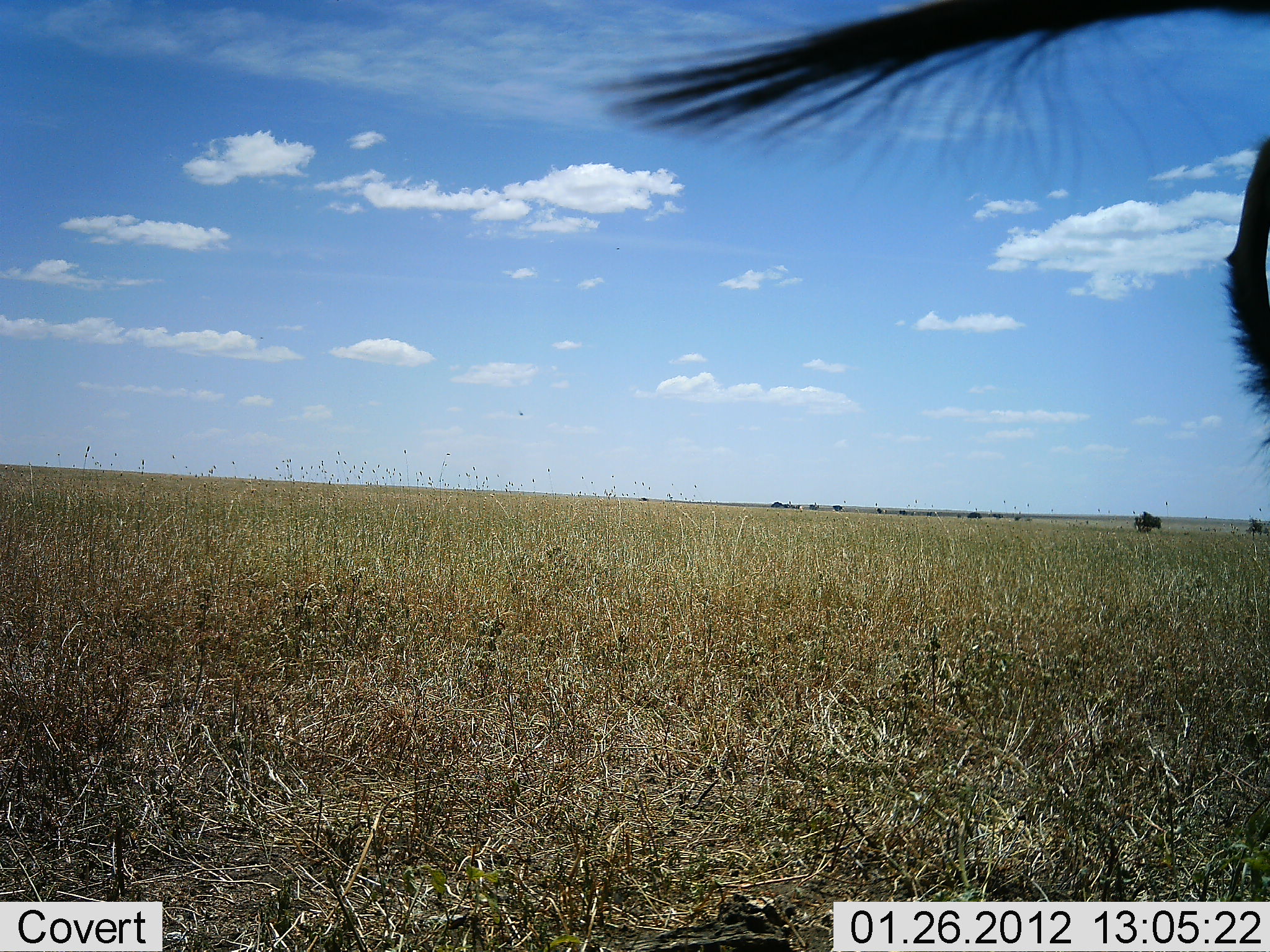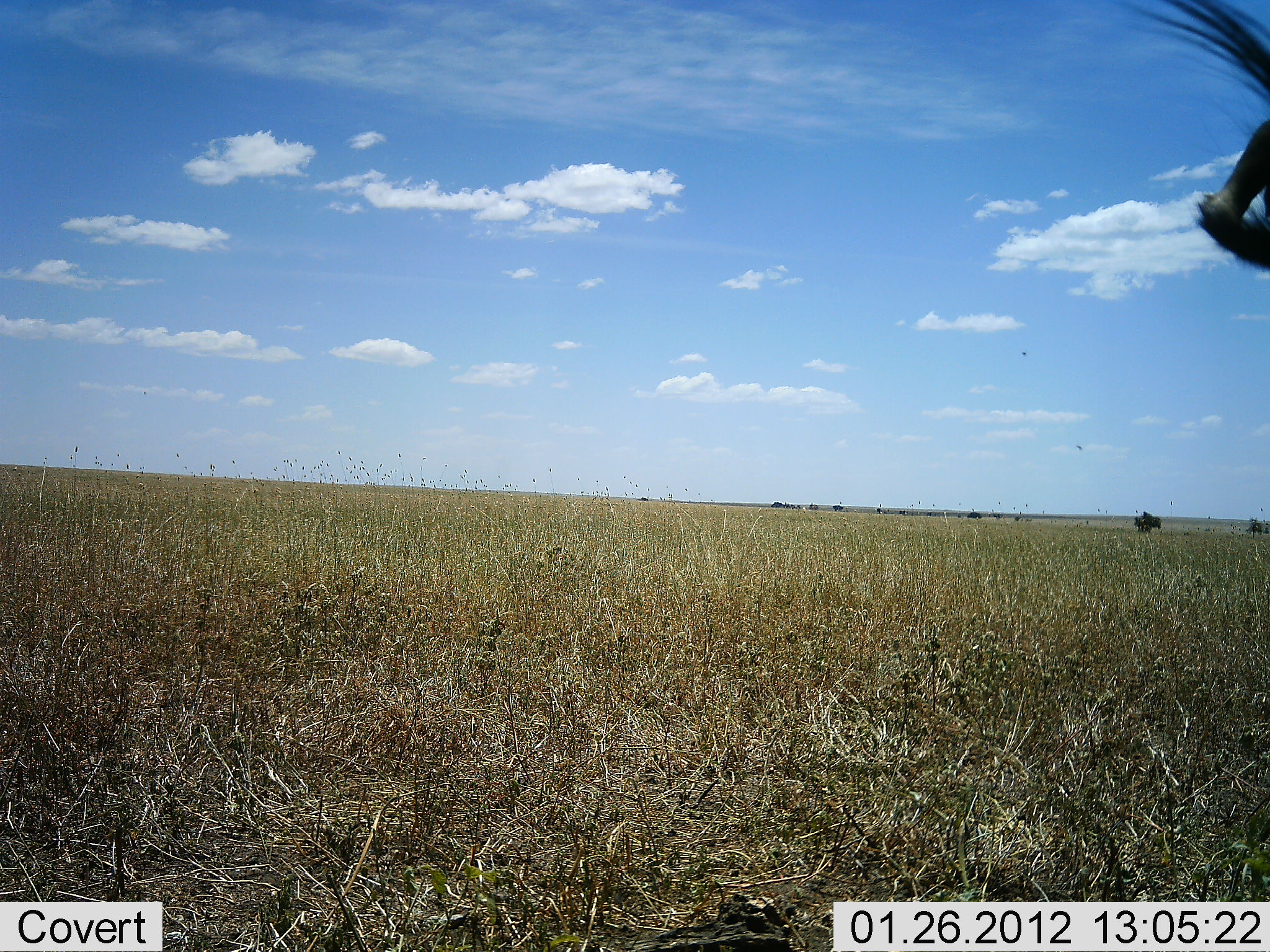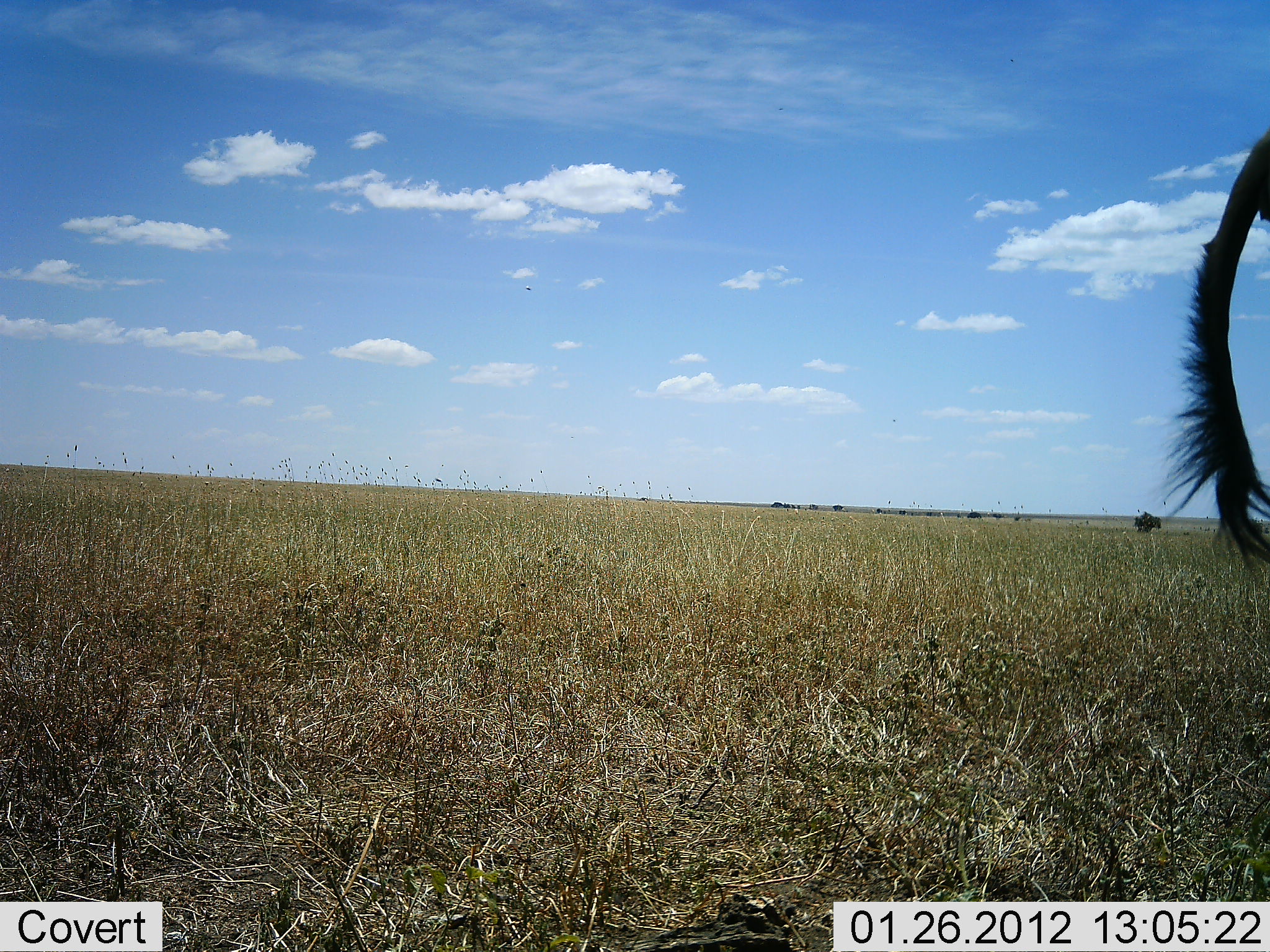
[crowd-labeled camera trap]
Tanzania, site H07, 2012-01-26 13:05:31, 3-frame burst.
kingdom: Animalia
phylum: Chordata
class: Mammalia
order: Artiodactyla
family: Bovidae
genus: Connochaetes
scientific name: Connochaetes taurinus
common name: blue wildebeest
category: wildebeest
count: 1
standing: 100%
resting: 0%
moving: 0%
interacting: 0%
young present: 0%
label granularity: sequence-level